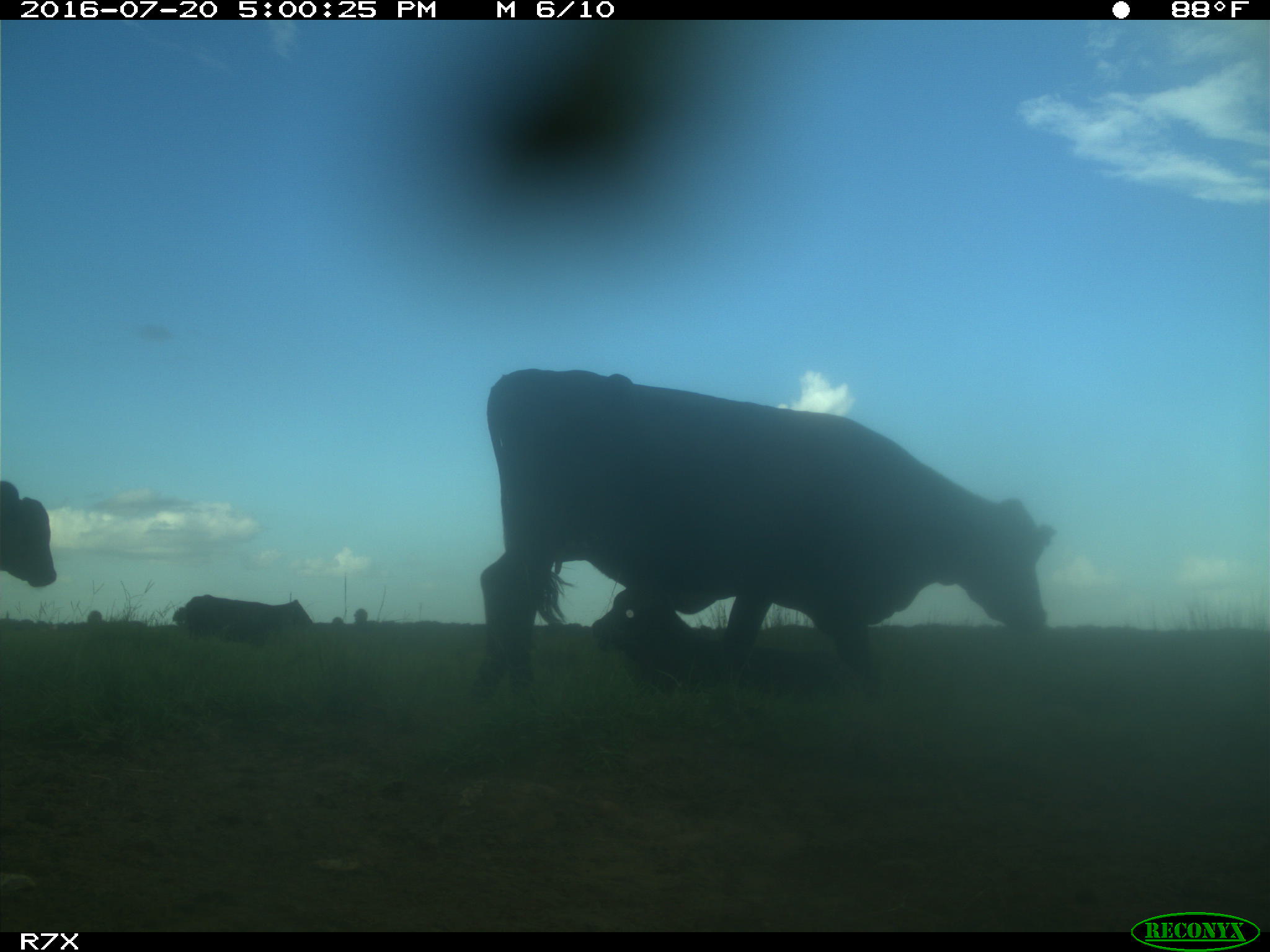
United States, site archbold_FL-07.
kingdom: Animalia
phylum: Chordata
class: Mammalia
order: Artiodactyla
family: Bovidae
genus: Bos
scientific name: Bos taurus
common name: domestic cow